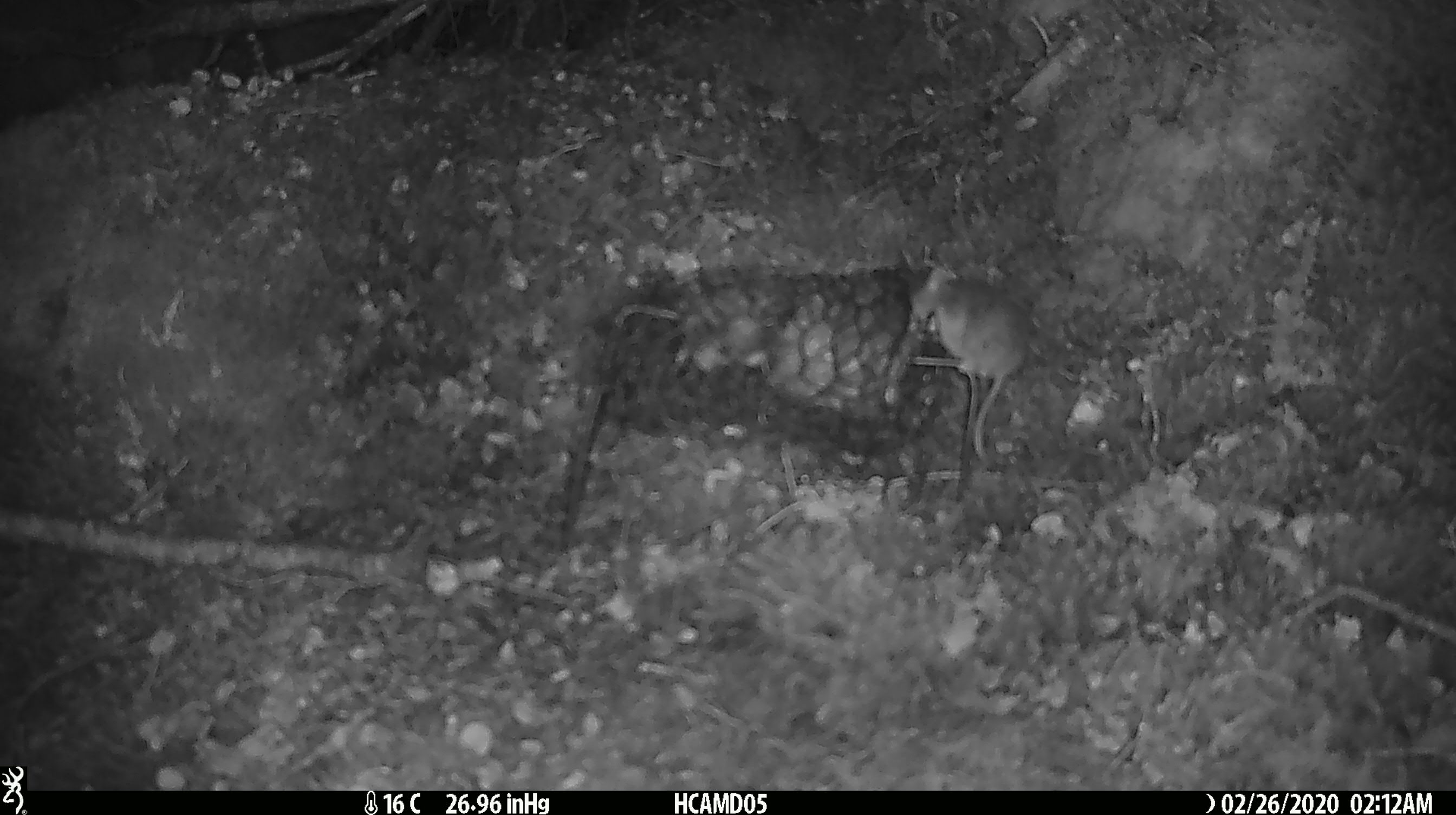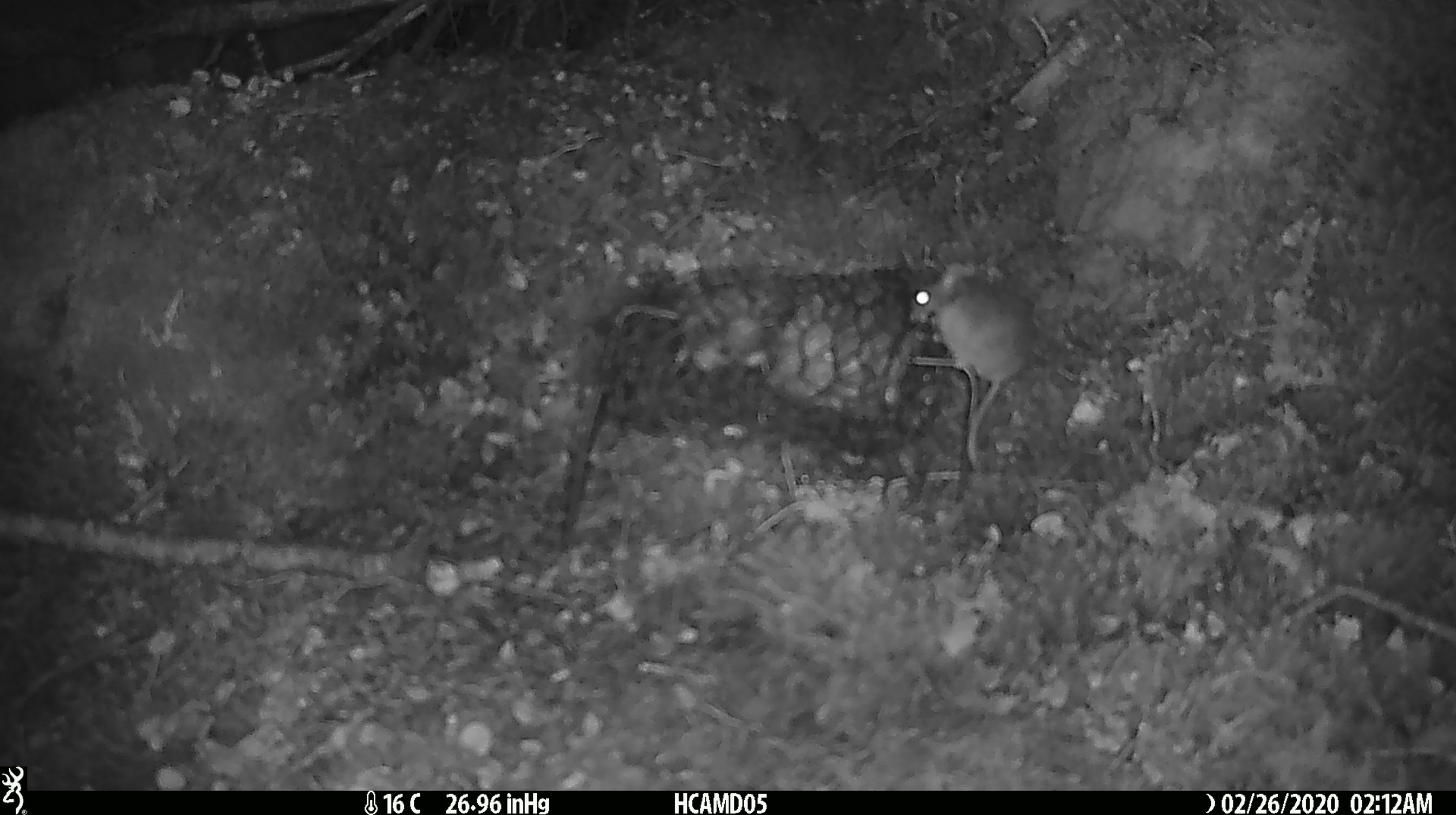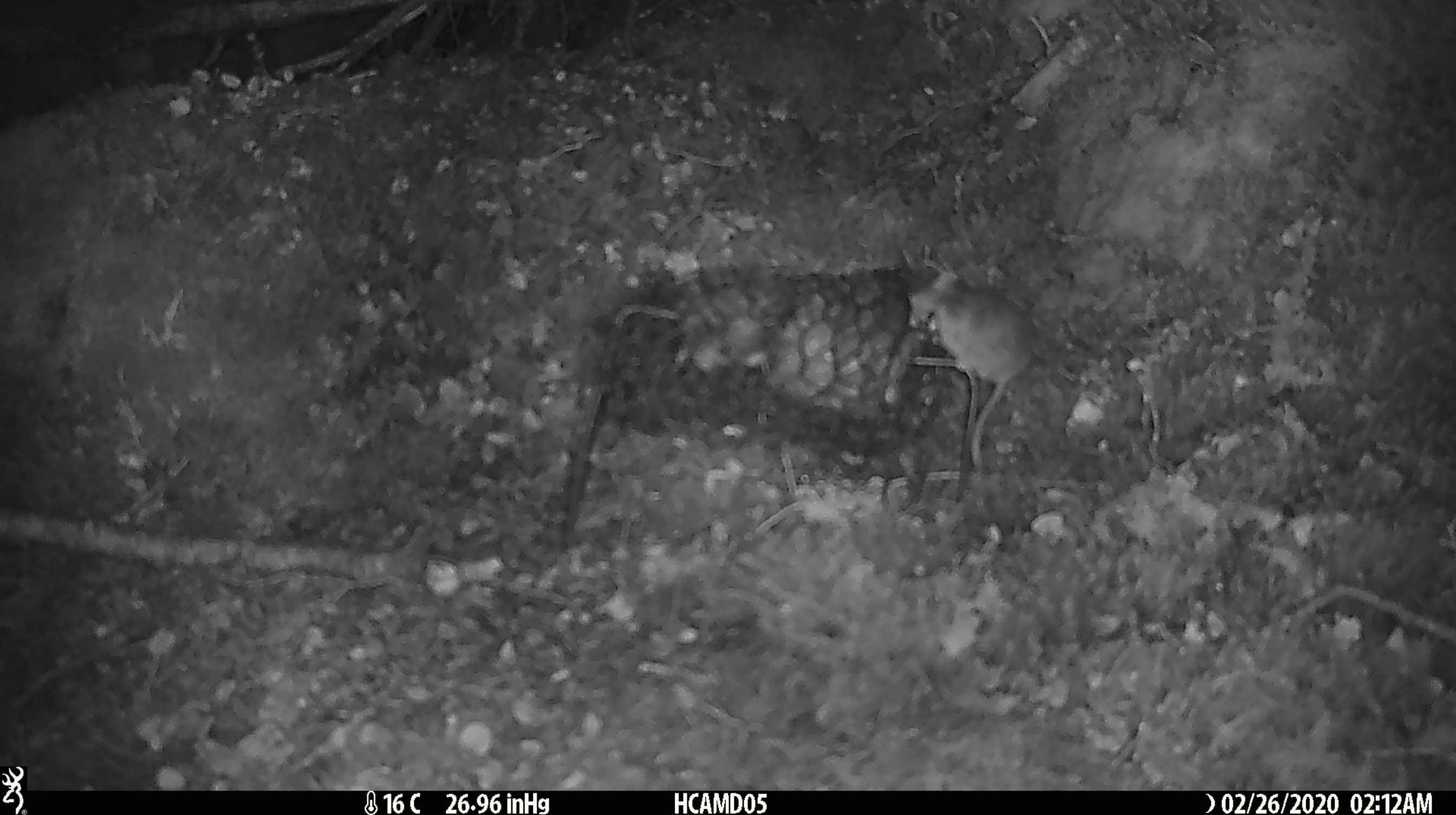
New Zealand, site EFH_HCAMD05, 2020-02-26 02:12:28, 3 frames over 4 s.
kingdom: Animalia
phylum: Chordata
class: Mammalia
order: Rodentia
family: Muridae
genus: Mus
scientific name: Mus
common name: mouse